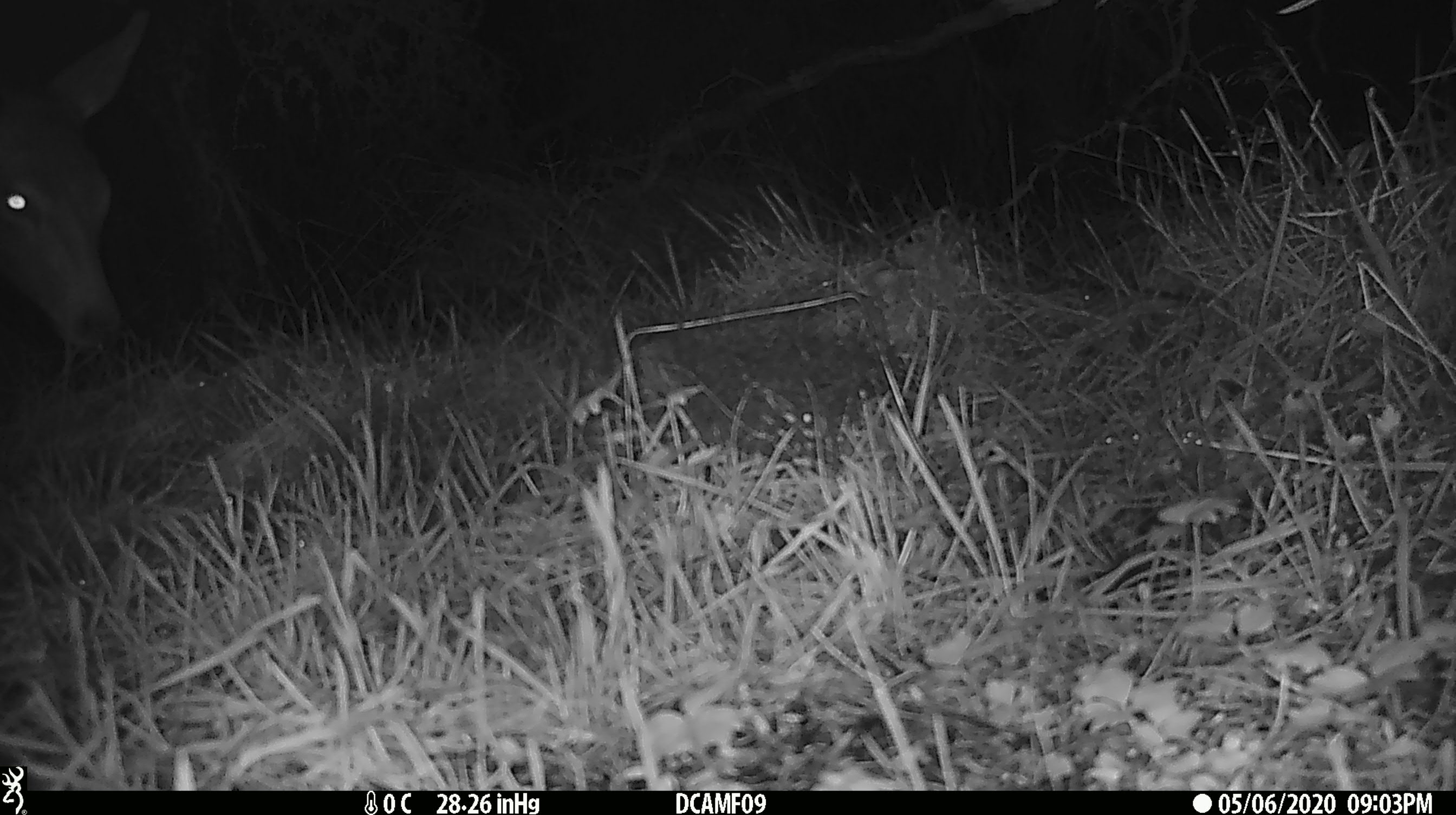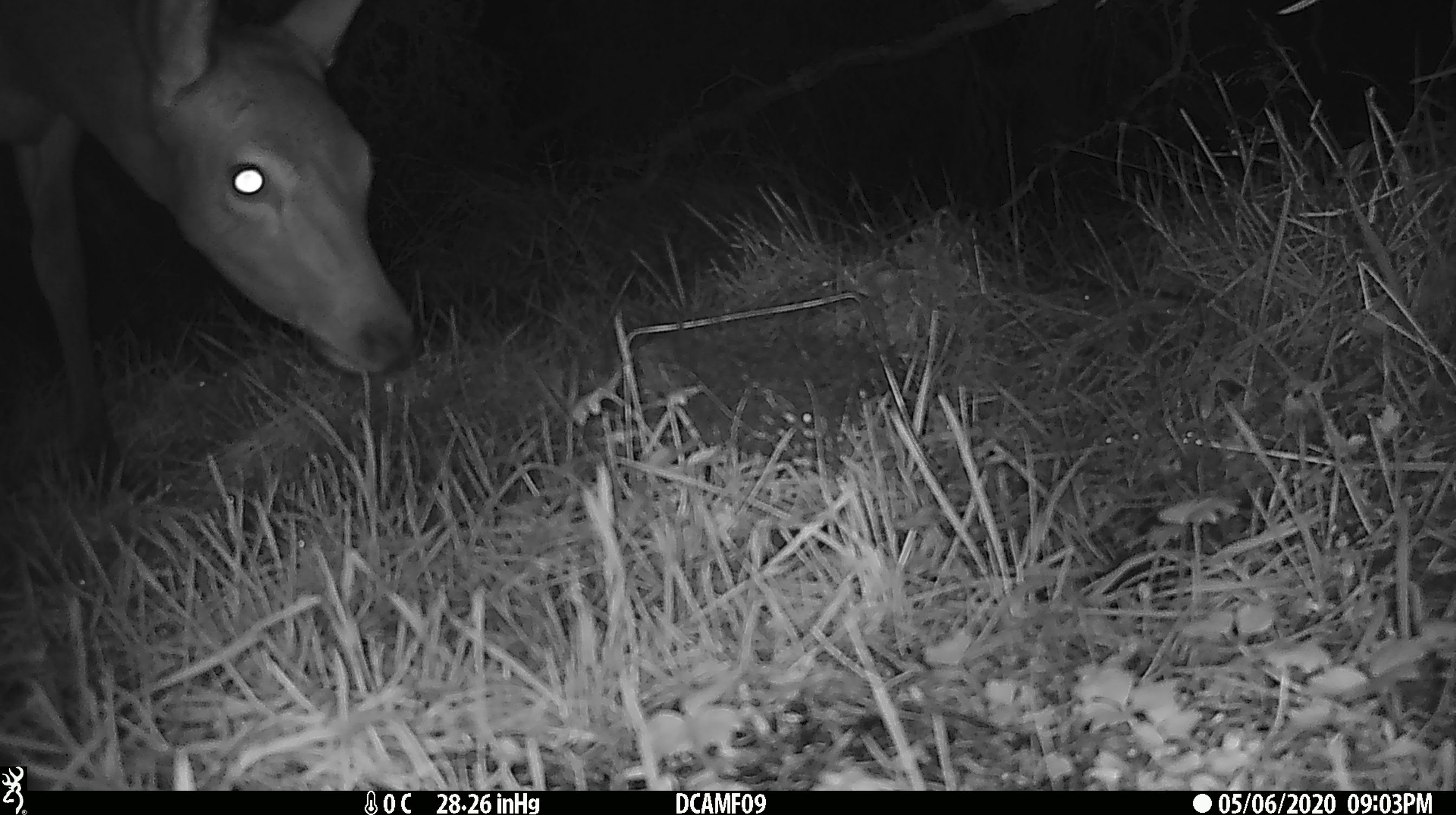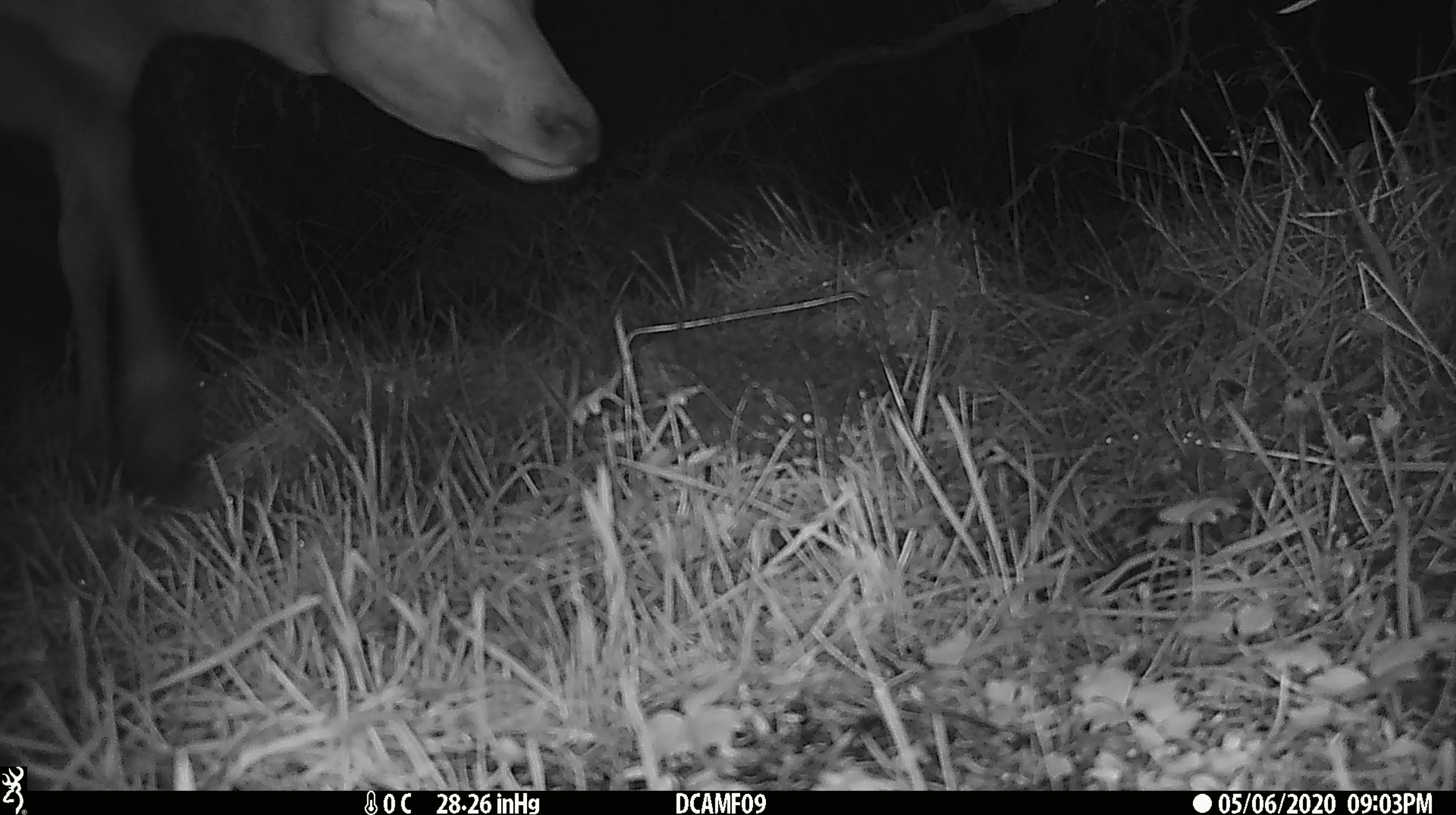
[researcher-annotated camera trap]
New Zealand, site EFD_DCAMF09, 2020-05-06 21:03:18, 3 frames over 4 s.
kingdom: Animalia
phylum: Chordata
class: Mammalia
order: Artiodactyla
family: Cervidae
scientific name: Cervidae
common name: deer